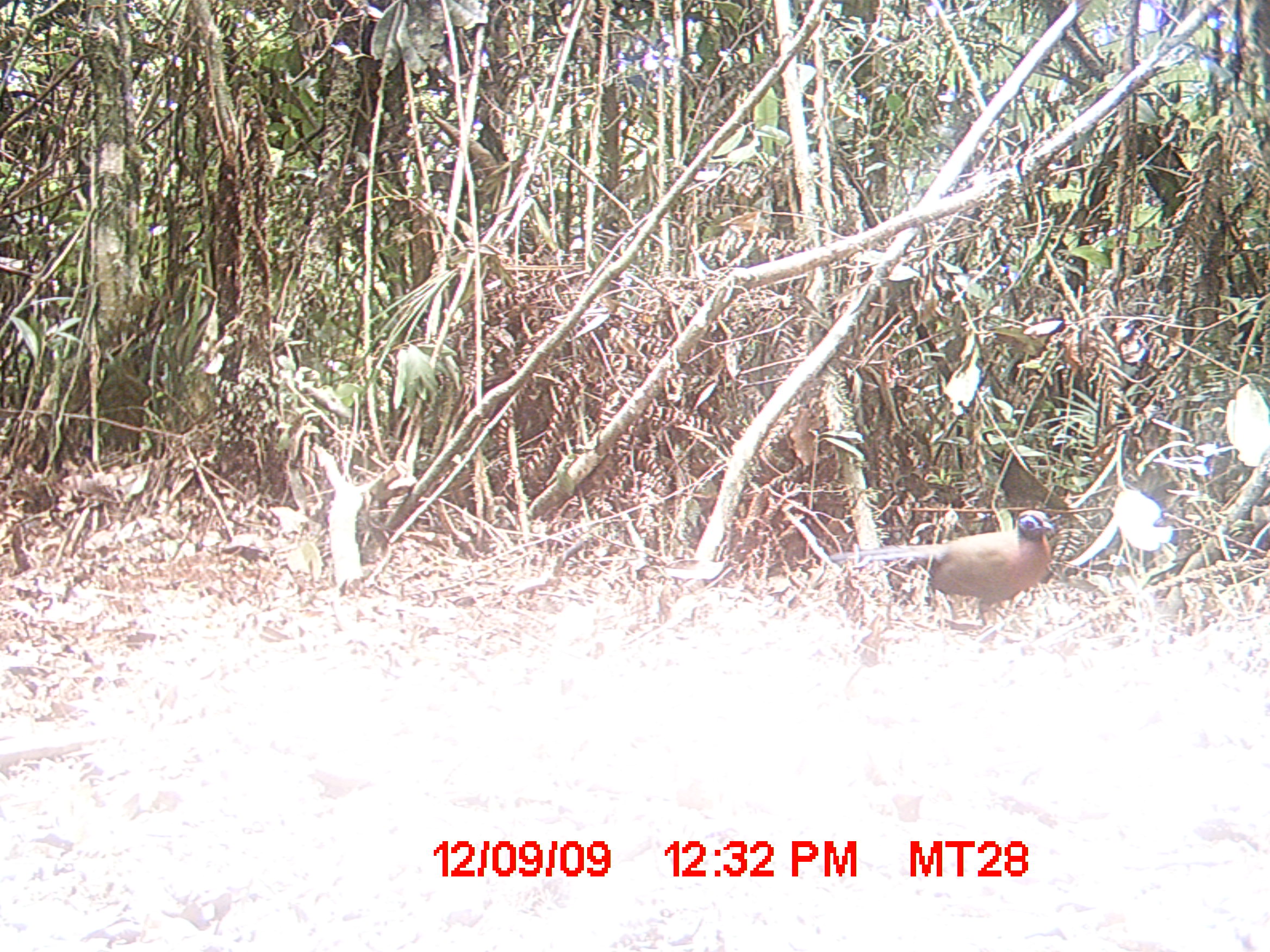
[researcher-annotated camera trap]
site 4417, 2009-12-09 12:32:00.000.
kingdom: Animalia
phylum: Chordata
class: Aves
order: Cuculiformes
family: Cuculidae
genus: Coua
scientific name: Coua serriana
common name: red-breasted coua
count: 1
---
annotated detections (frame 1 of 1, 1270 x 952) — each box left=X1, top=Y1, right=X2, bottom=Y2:
coua serriana: left=830, top=509, right=1054, bottom=630